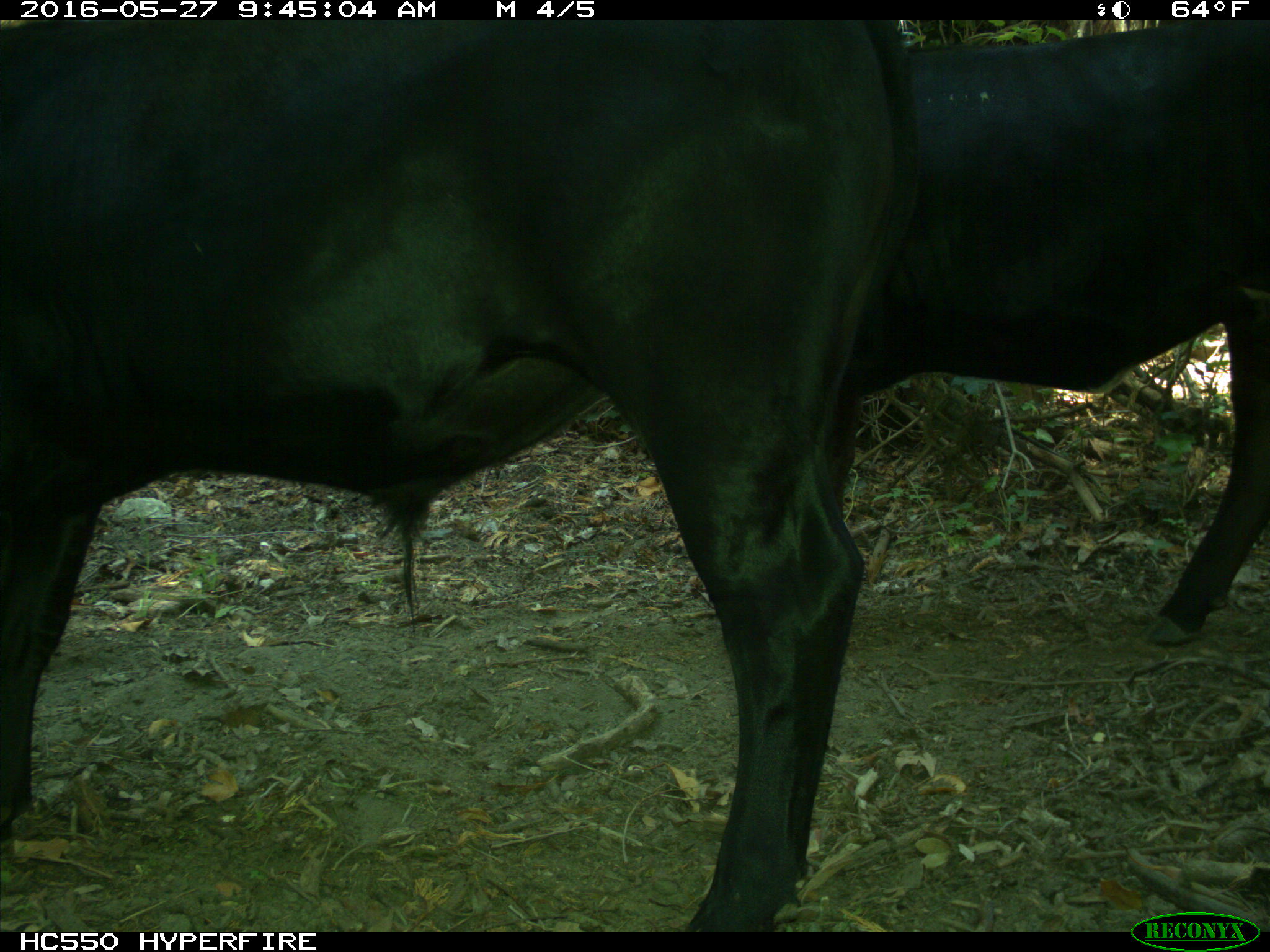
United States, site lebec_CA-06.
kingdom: Animalia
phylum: Chordata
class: Mammalia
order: Artiodactyla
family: Bovidae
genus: Bos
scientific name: Bos taurus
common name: domestic cow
Bos taurus (domestic cow).